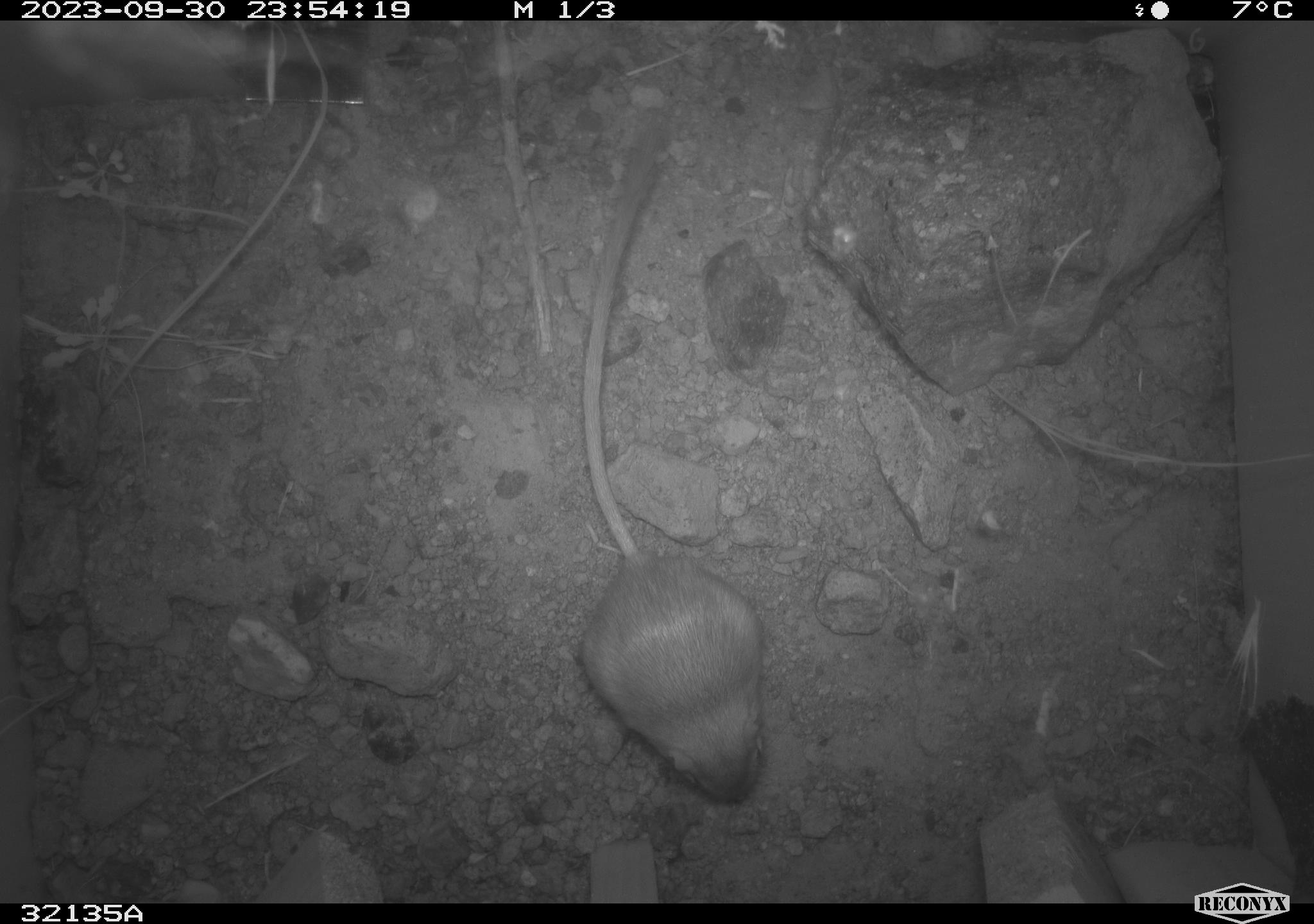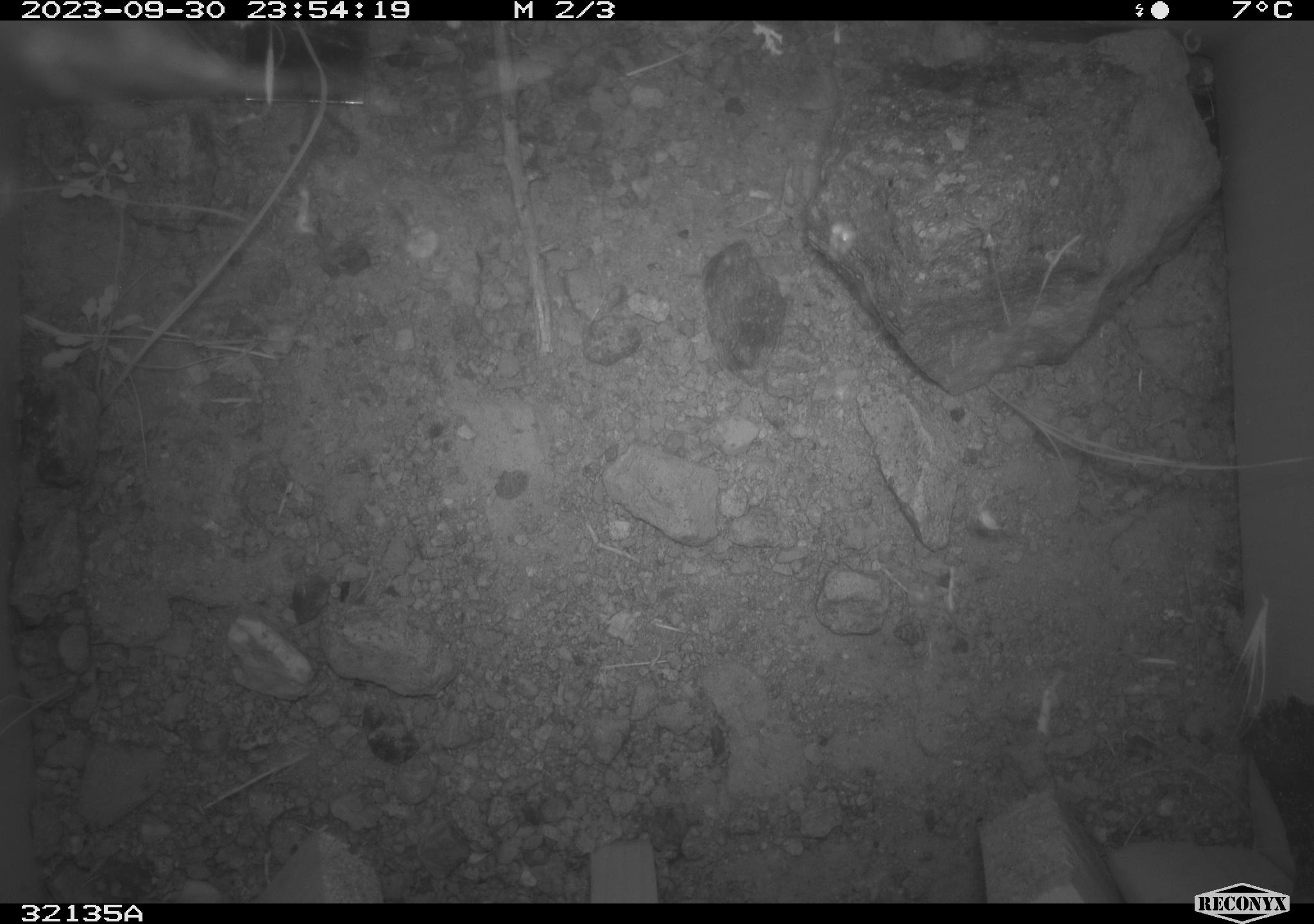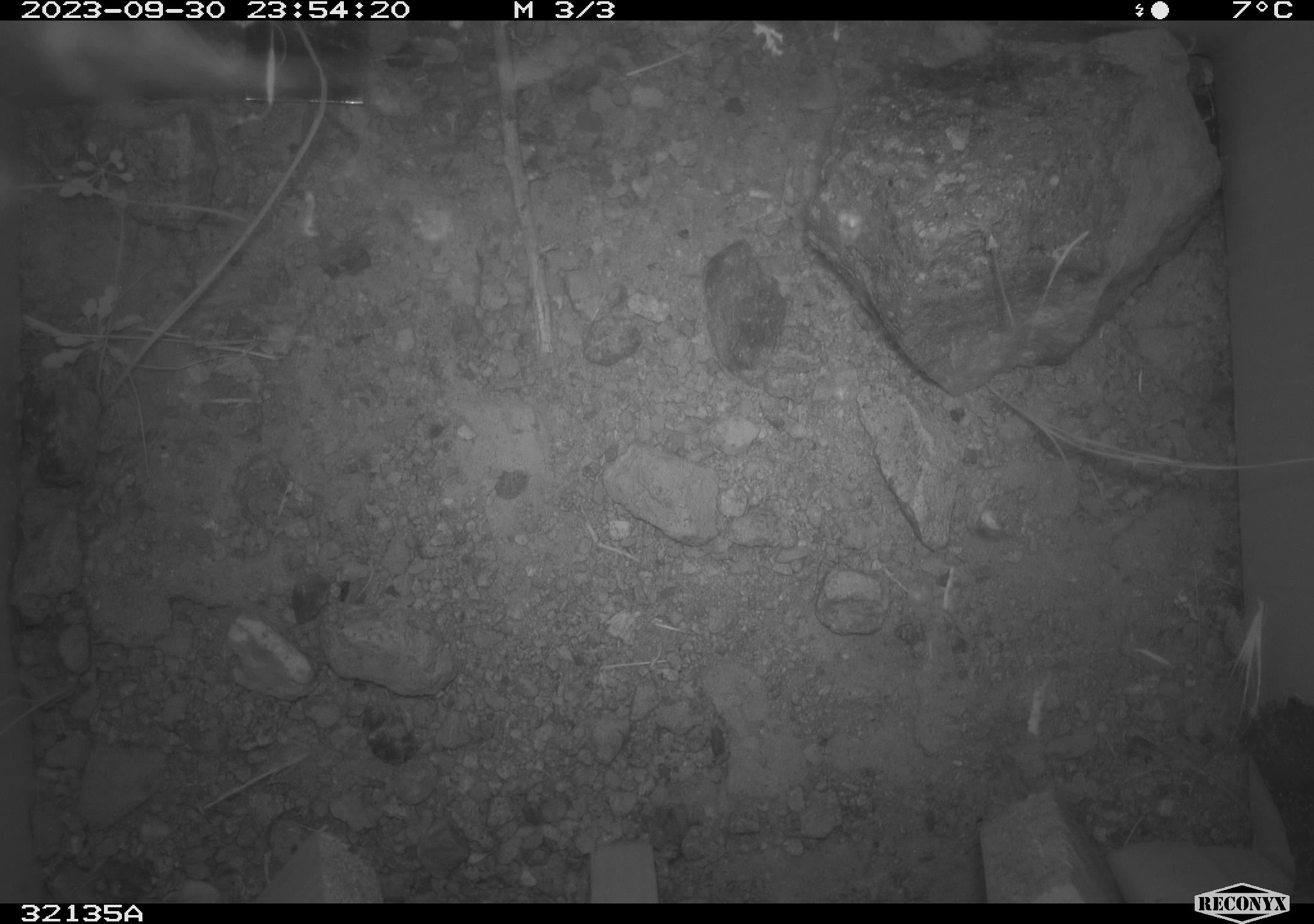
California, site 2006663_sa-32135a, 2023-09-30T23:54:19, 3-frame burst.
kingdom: Animalia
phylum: Chordata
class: Mammalia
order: Rodentia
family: Heteromyidae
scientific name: Heteromyidae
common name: kangaroo rats and pocket mice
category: heteromyidae family